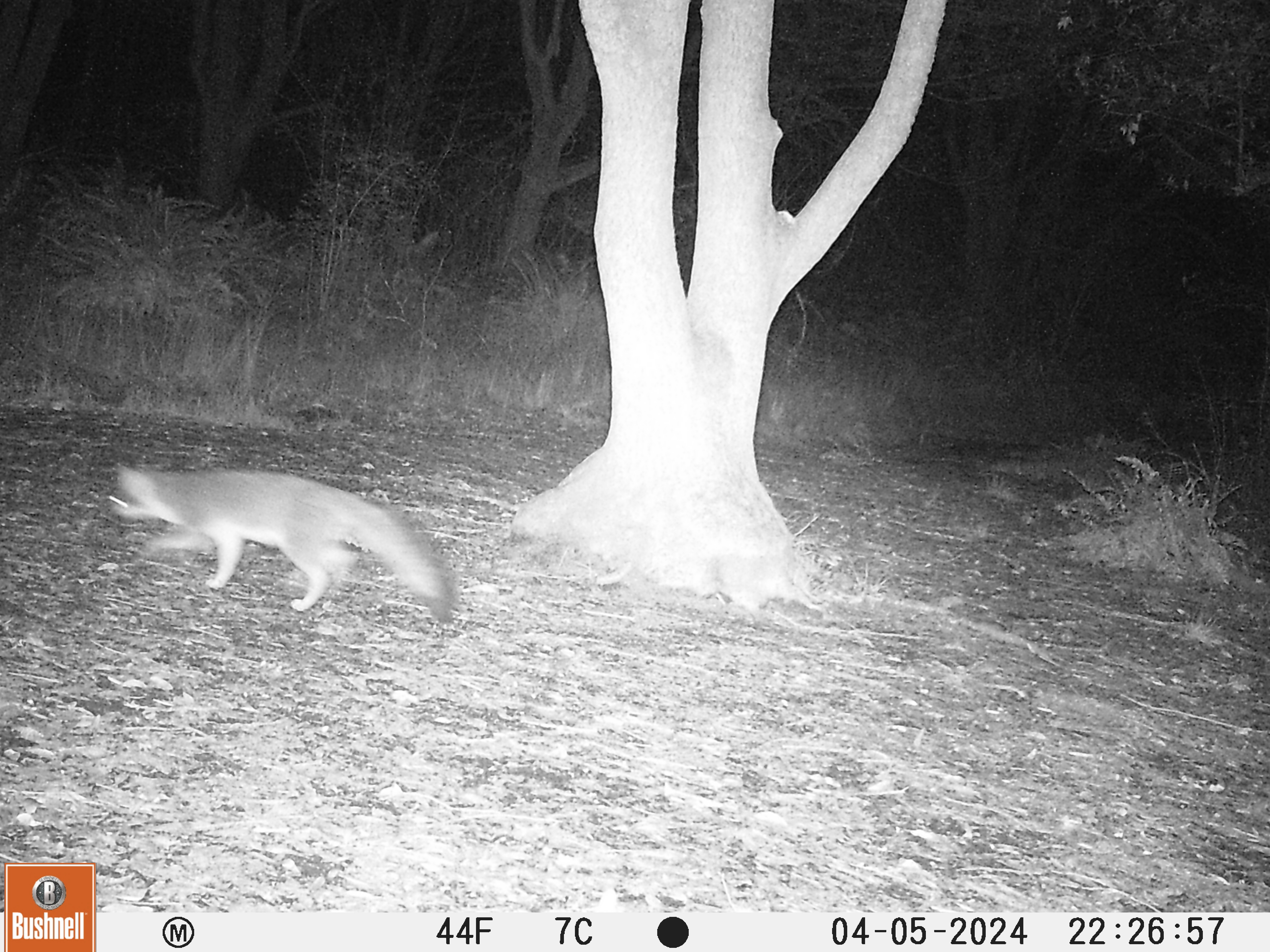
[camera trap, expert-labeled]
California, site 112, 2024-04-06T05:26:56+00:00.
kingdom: Animalia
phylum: Chordata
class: Mammalia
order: Carnivora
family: Canidae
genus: Urocyon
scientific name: Urocyon cinereoargenteus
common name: gray fox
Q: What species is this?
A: Gray fox (Urocyon cinereoargenteus).